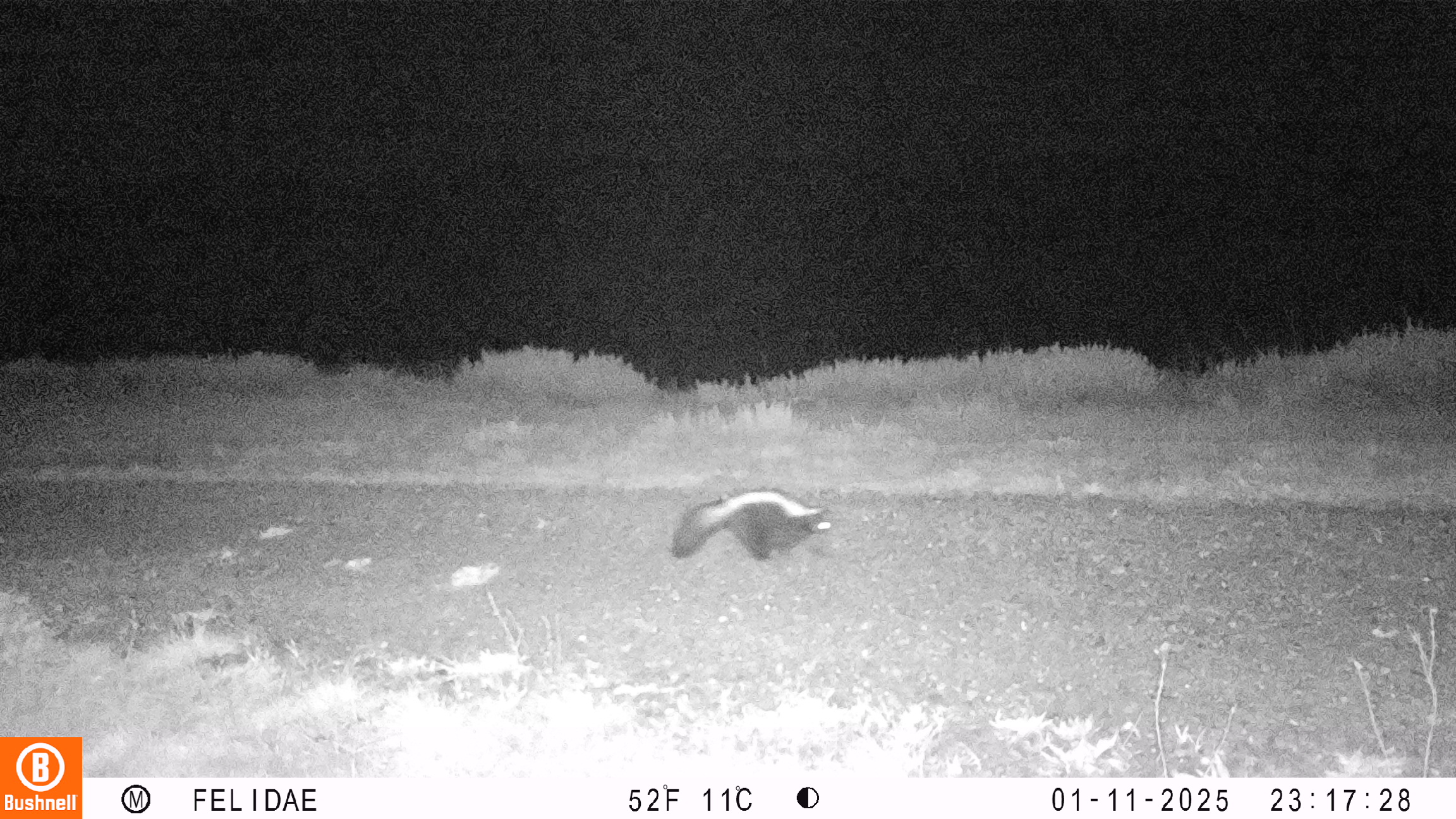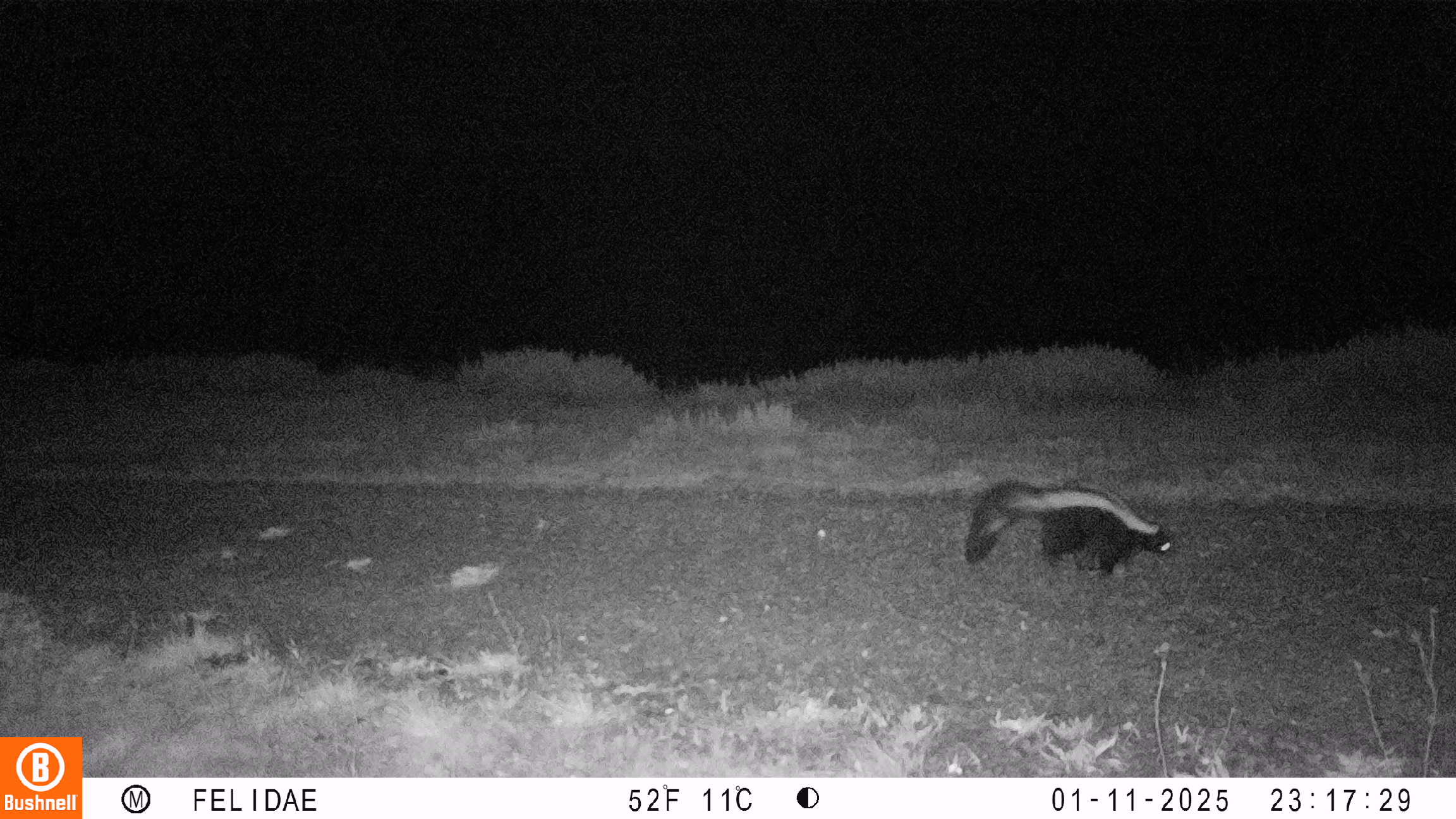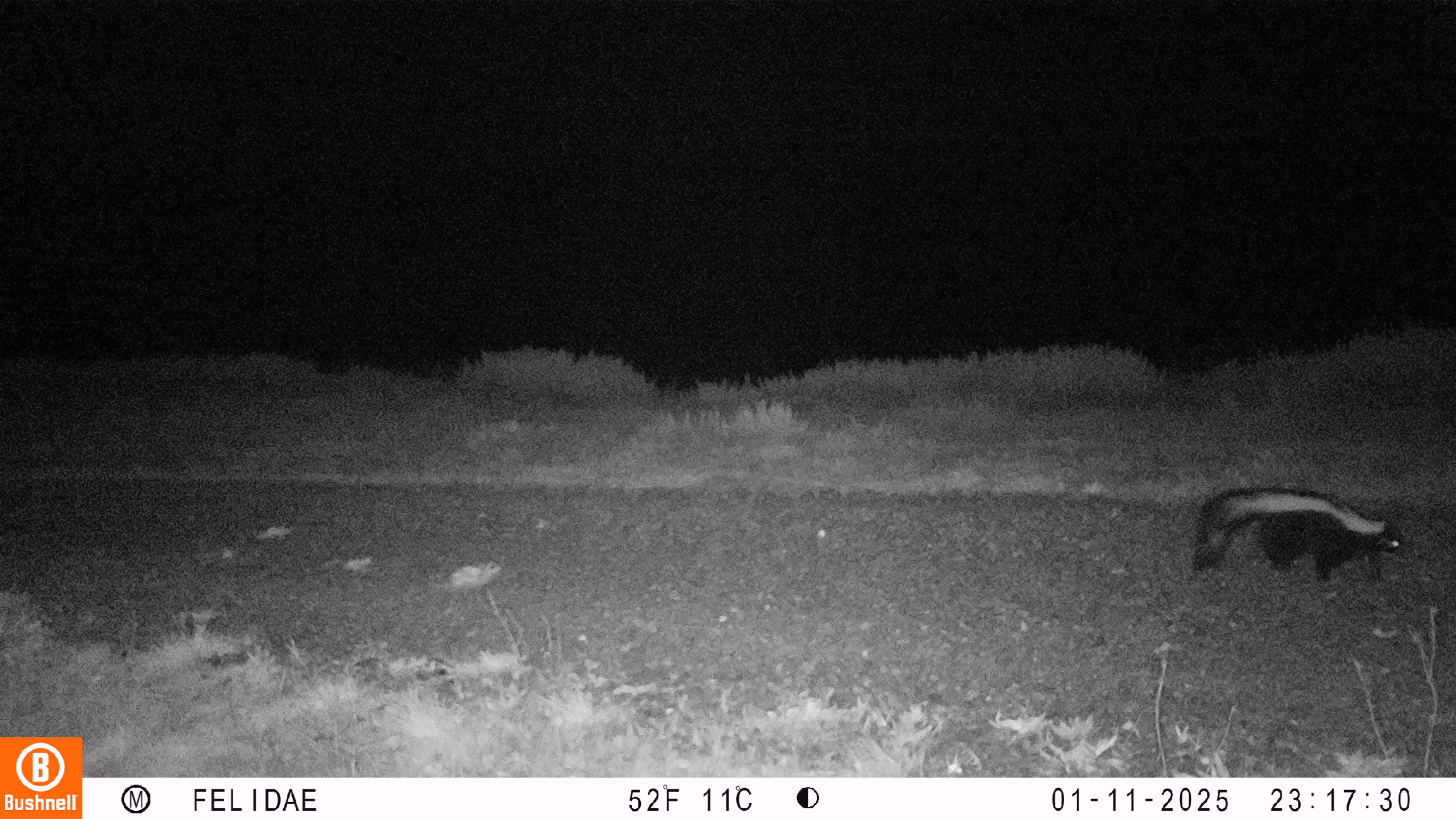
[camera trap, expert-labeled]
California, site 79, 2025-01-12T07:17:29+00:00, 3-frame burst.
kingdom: Animalia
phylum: Chordata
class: Mammalia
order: Carnivora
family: Mephitidae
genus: Mephitis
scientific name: Mephitis mephitis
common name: striped skunk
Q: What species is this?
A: Striped skunk (Mephitis mephitis).